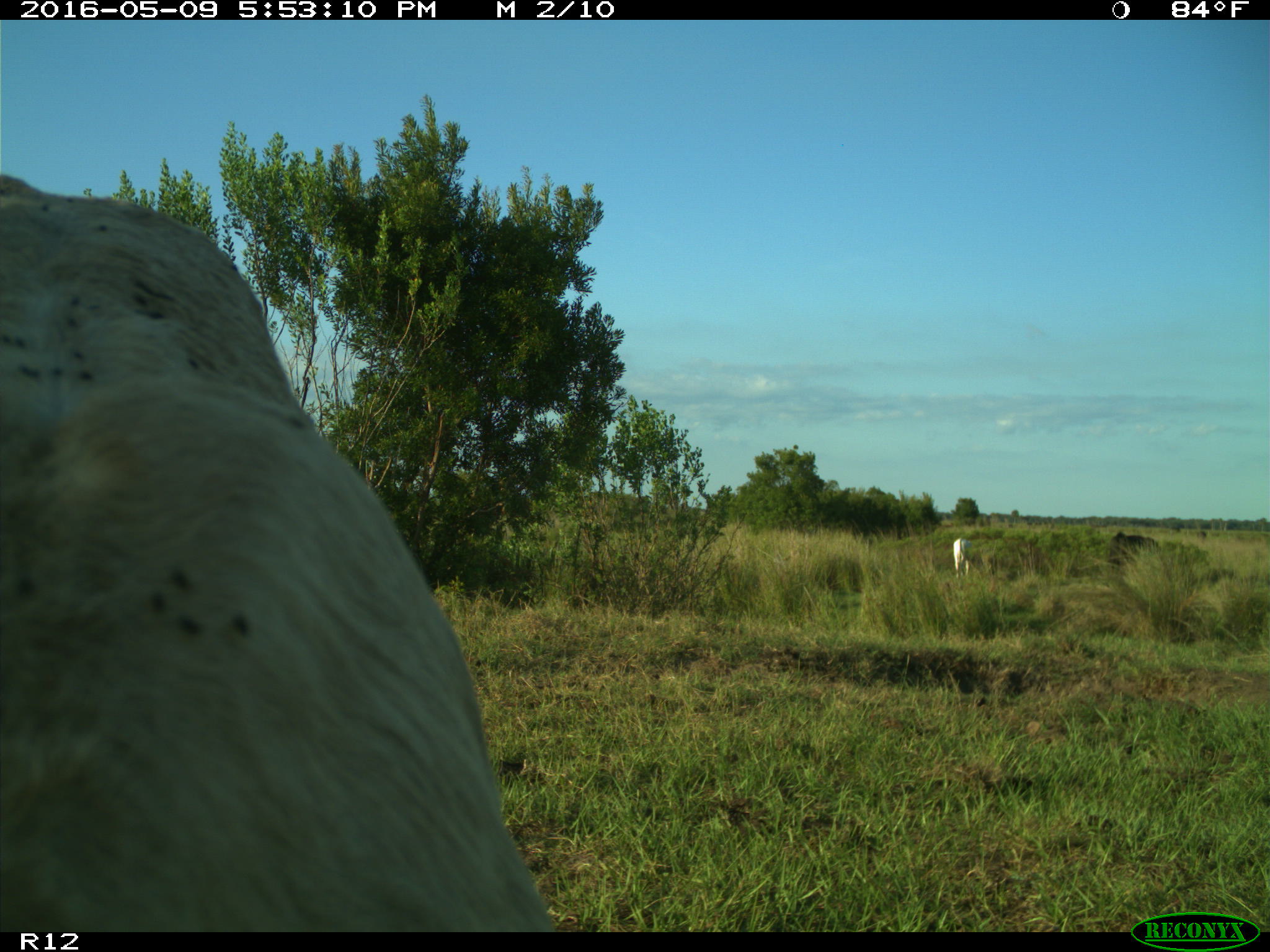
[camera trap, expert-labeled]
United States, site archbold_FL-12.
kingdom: Animalia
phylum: Chordata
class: Mammalia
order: Artiodactyla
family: Bovidae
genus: Bos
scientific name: Bos taurus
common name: domestic cow